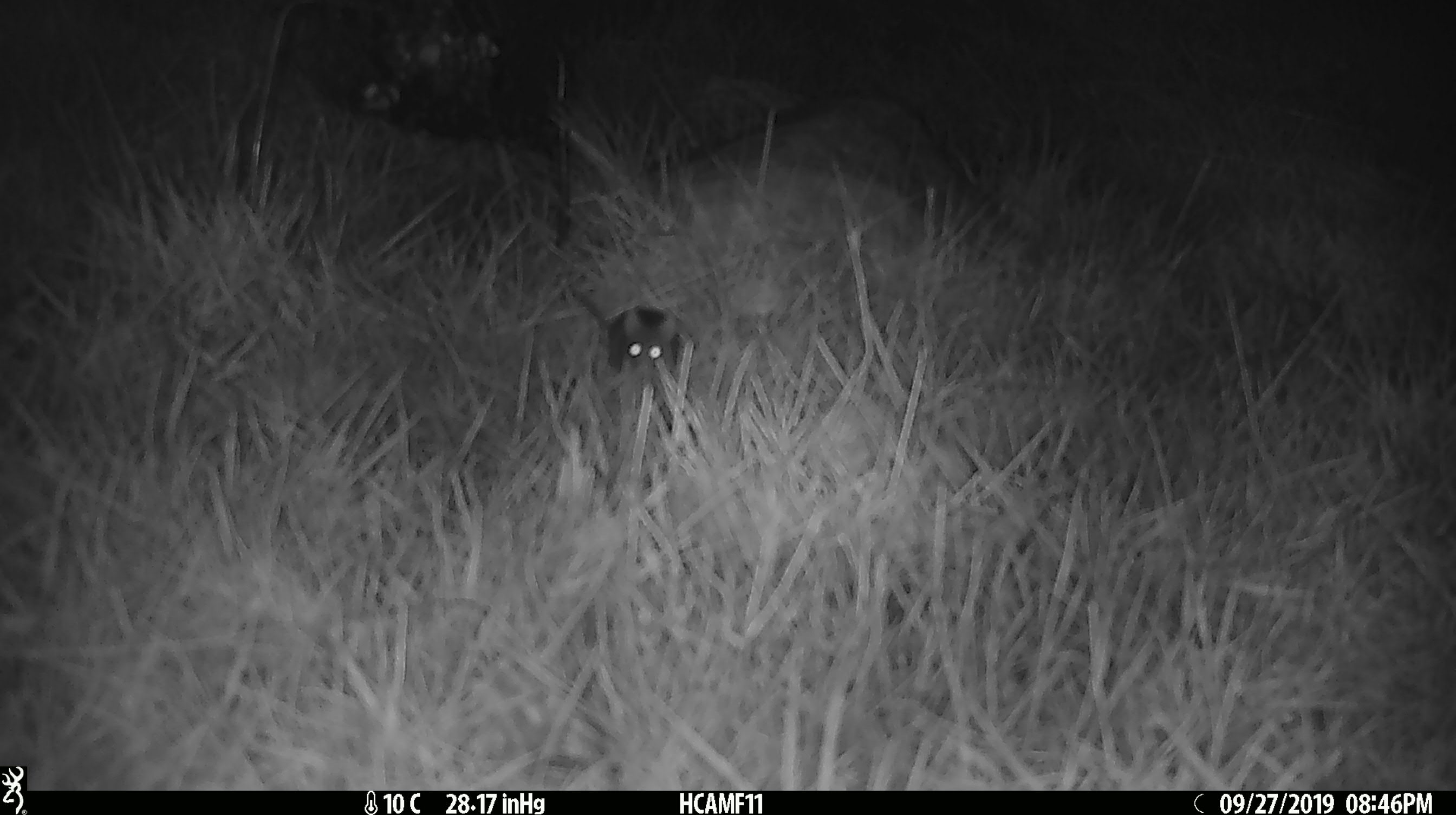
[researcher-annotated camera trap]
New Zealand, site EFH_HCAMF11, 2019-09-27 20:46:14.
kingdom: Animalia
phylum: Chordata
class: Mammalia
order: Rodentia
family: Muridae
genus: Mus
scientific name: Mus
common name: mouse